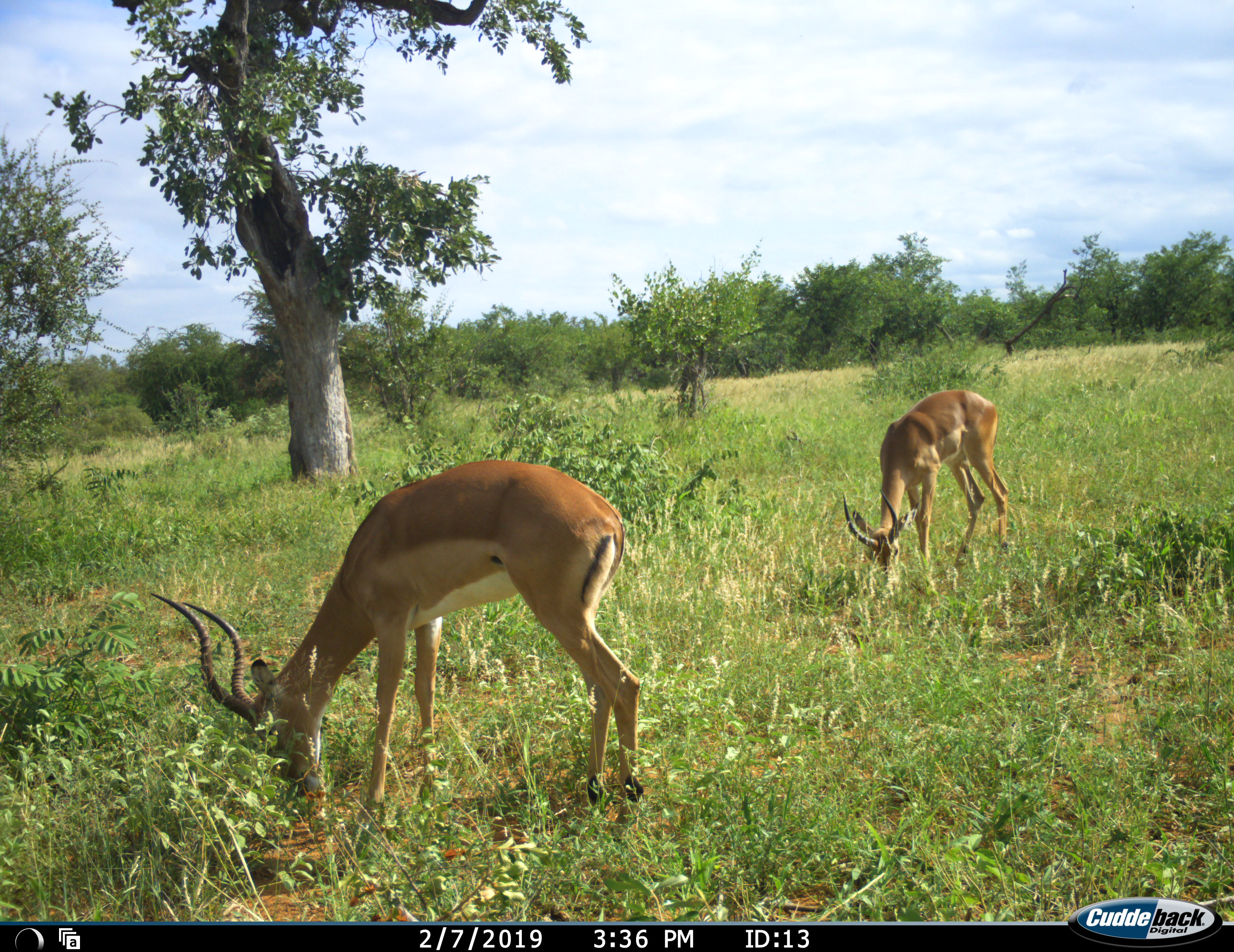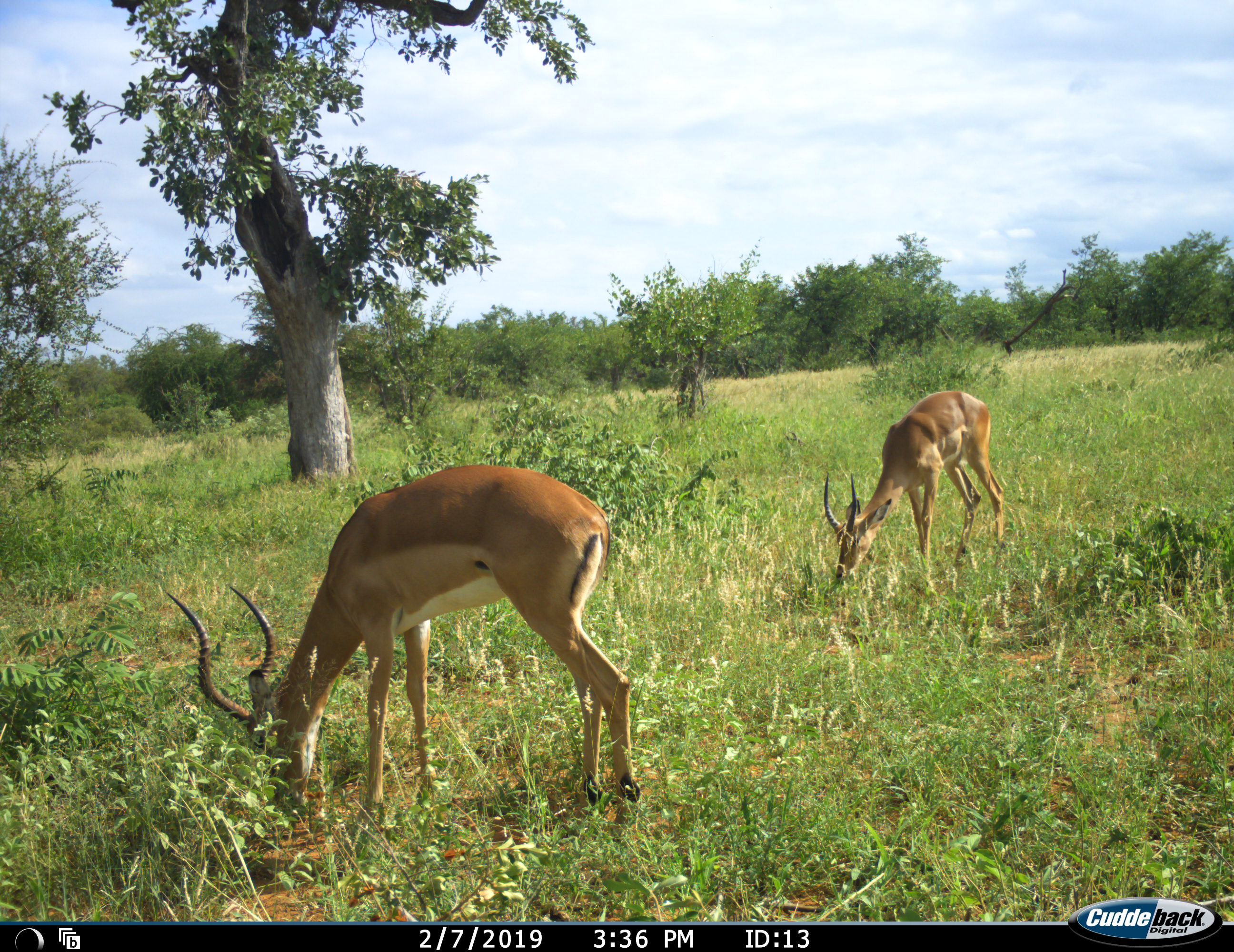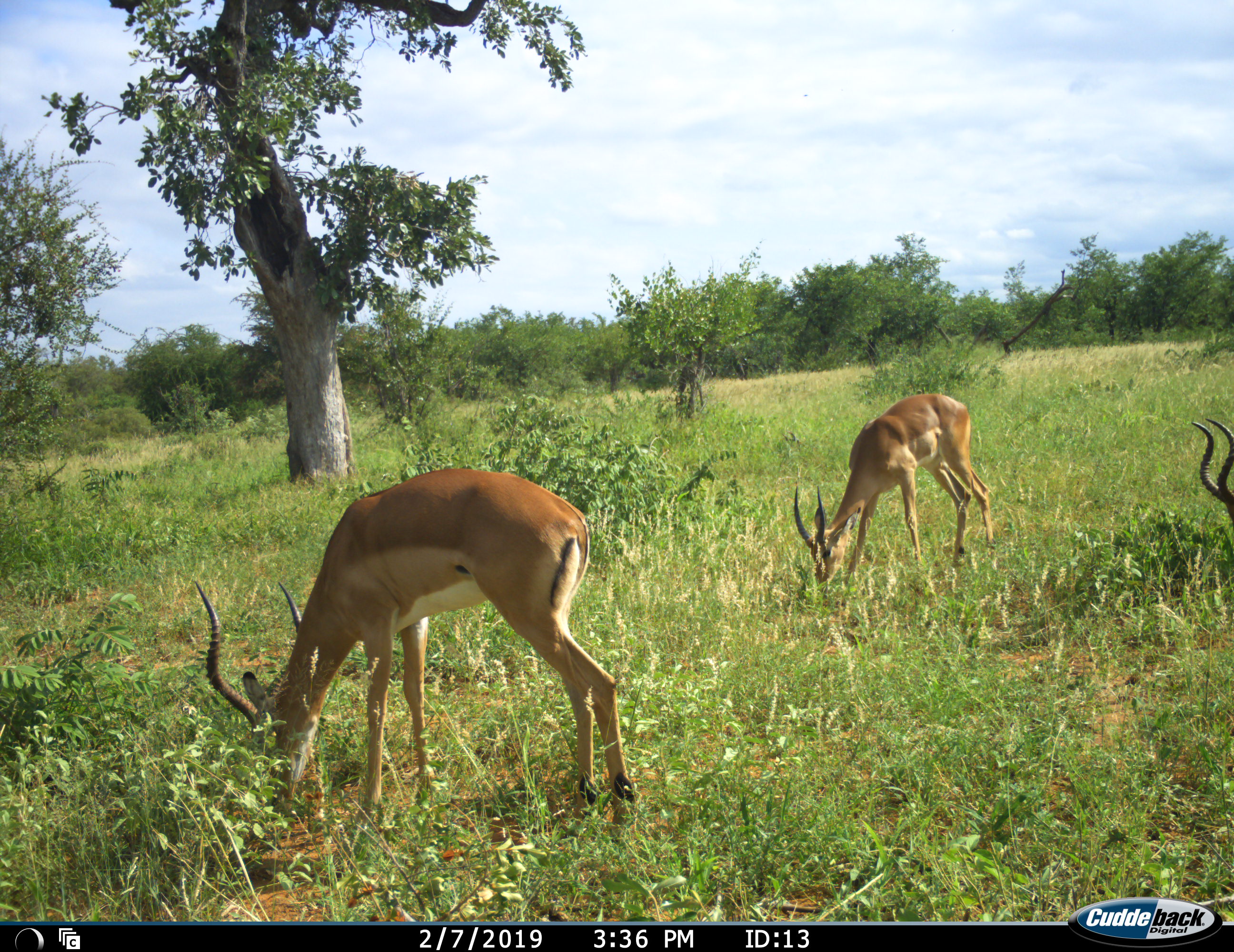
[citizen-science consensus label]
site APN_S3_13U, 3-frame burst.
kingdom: Animalia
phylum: Chordata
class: Mammalia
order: Artiodactyla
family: Bovidae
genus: Aepyceros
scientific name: Aepyceros melampus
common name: impala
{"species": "impala (Aepyceros melampus)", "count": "3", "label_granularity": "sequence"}